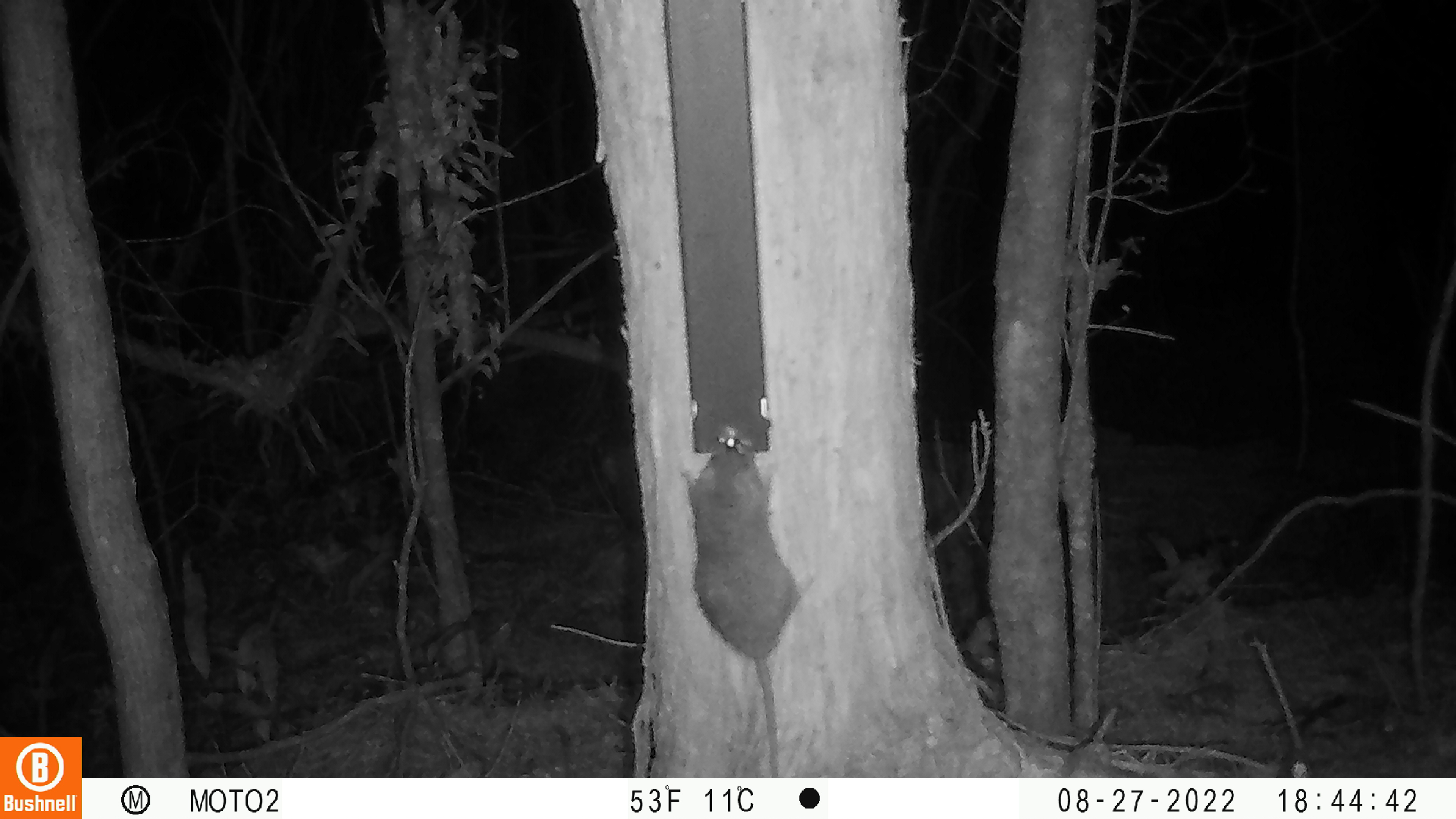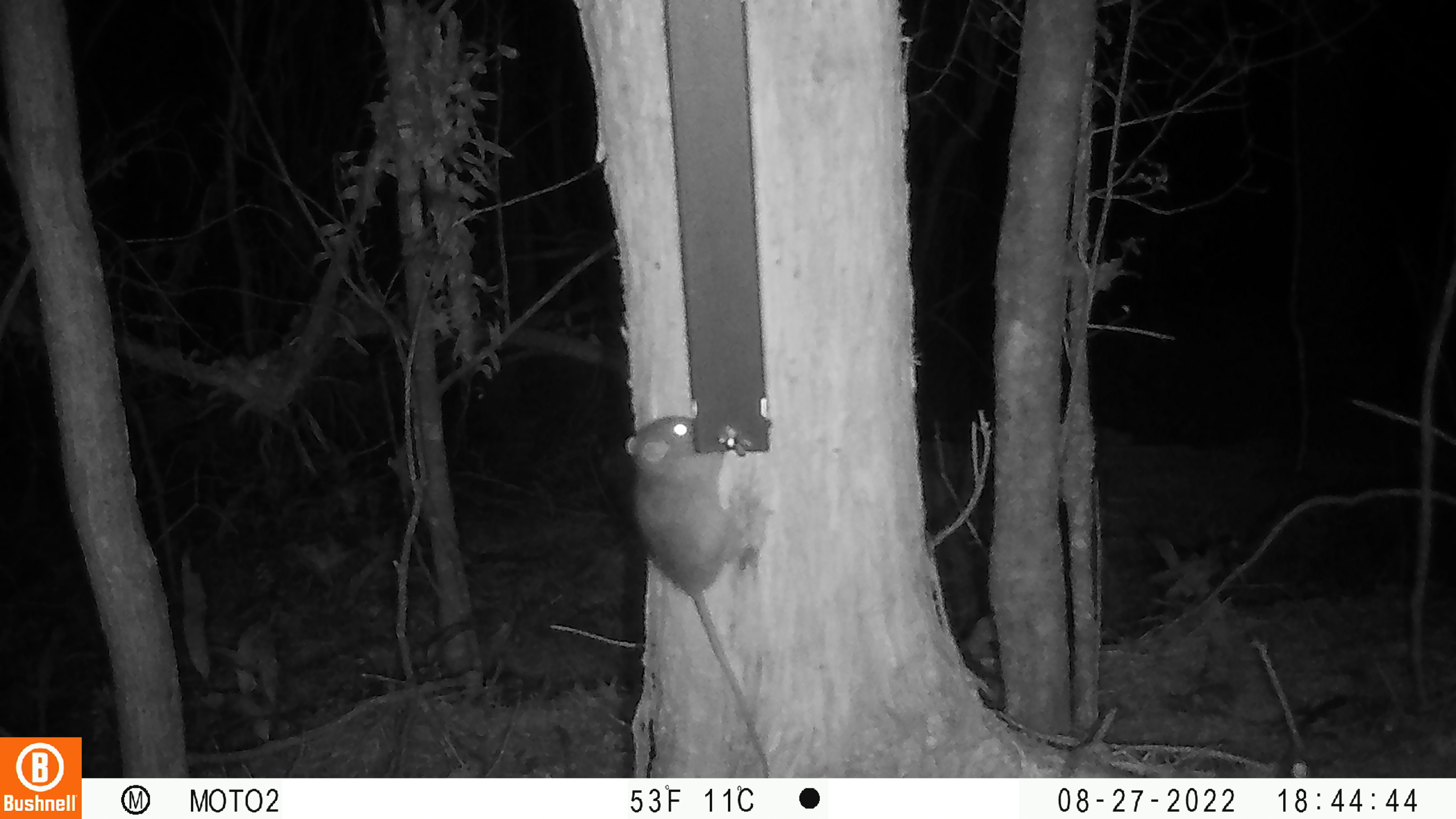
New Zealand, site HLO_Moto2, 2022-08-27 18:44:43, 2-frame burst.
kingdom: Animalia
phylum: Chordata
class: Mammalia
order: Rodentia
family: Muridae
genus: Rattus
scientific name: Rattus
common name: rat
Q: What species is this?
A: Rat (Rattus).